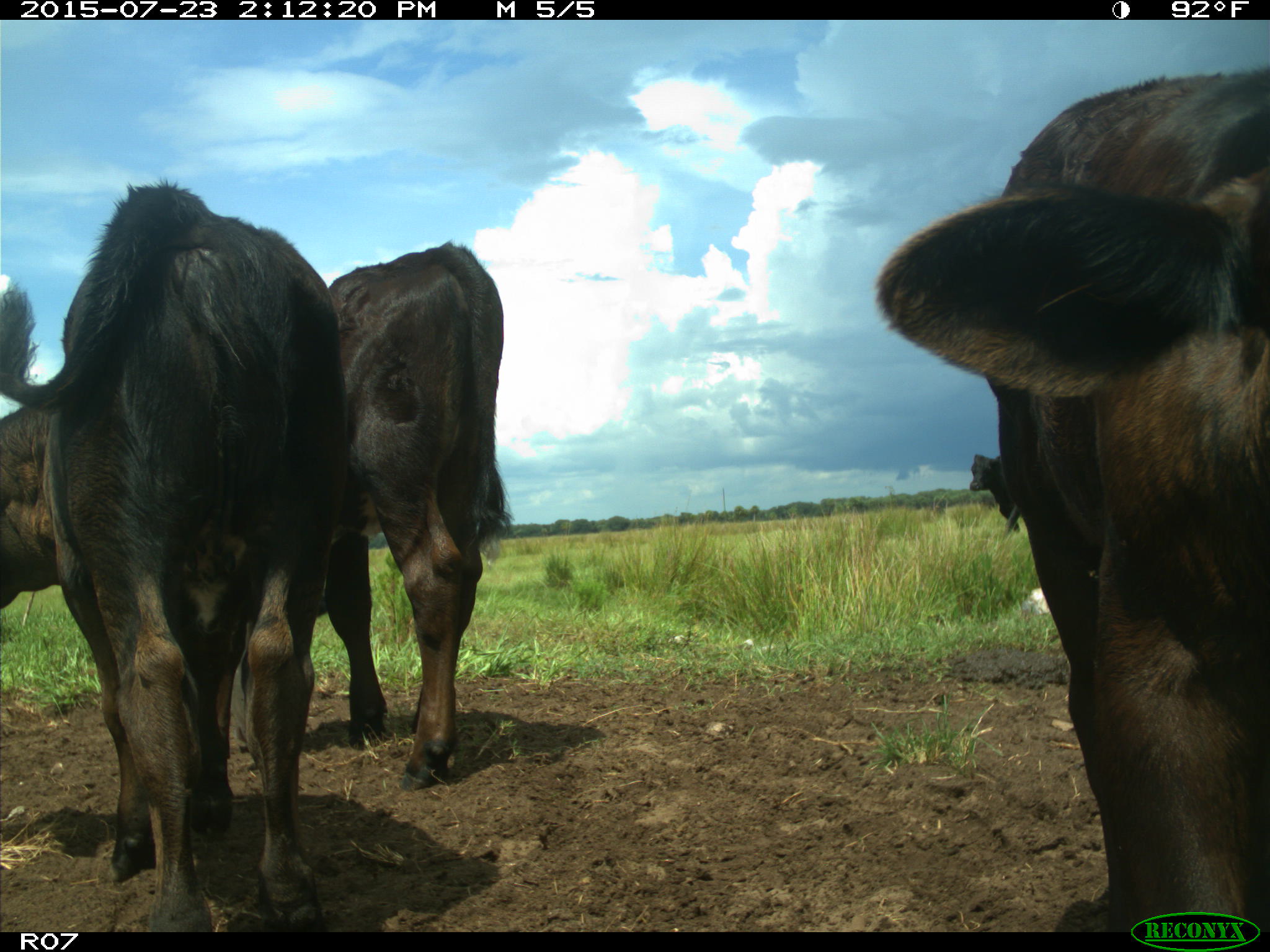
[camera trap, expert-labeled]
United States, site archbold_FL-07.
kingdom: Animalia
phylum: Chordata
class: Mammalia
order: Artiodactyla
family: Bovidae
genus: Bos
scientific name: Bos taurus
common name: domestic cow